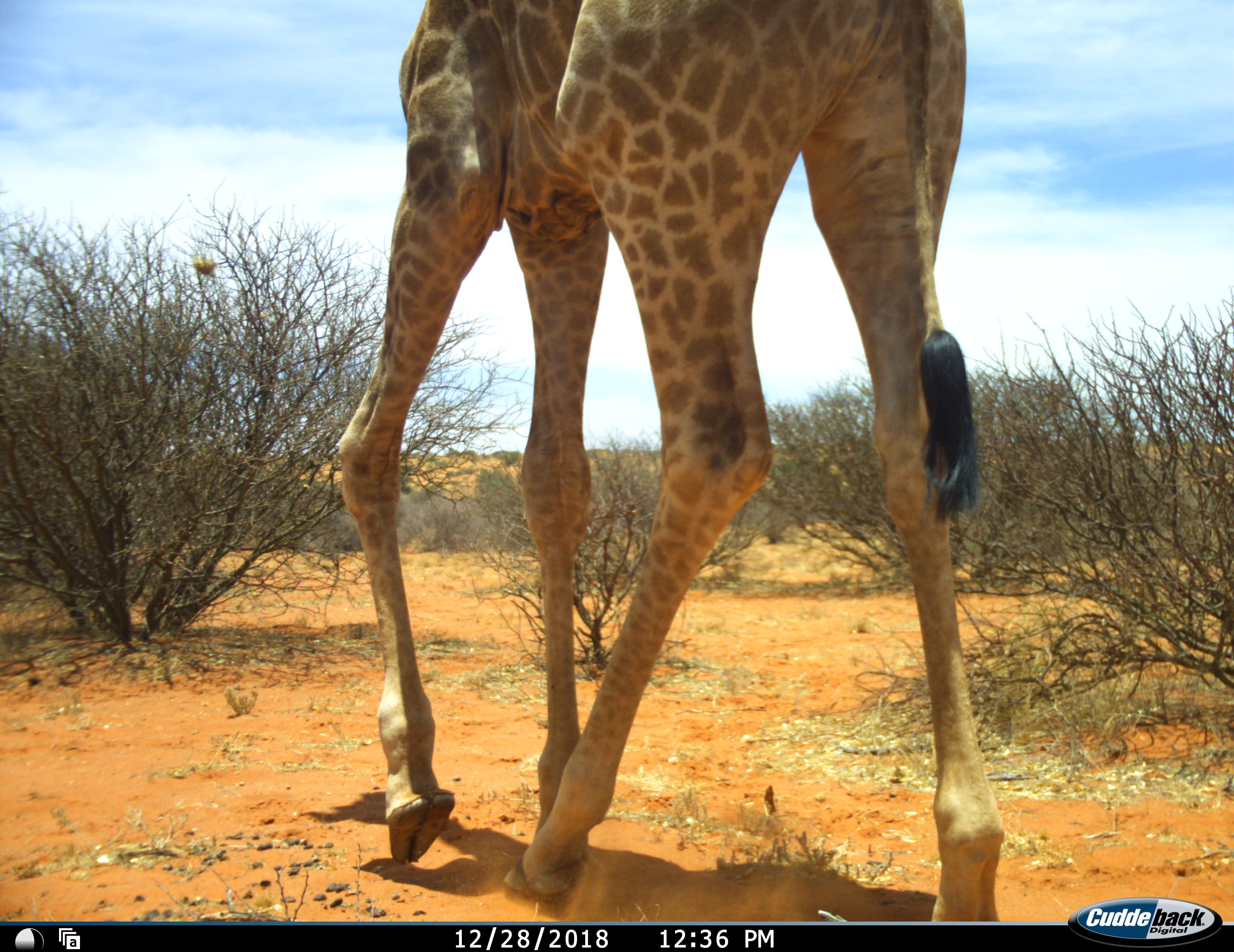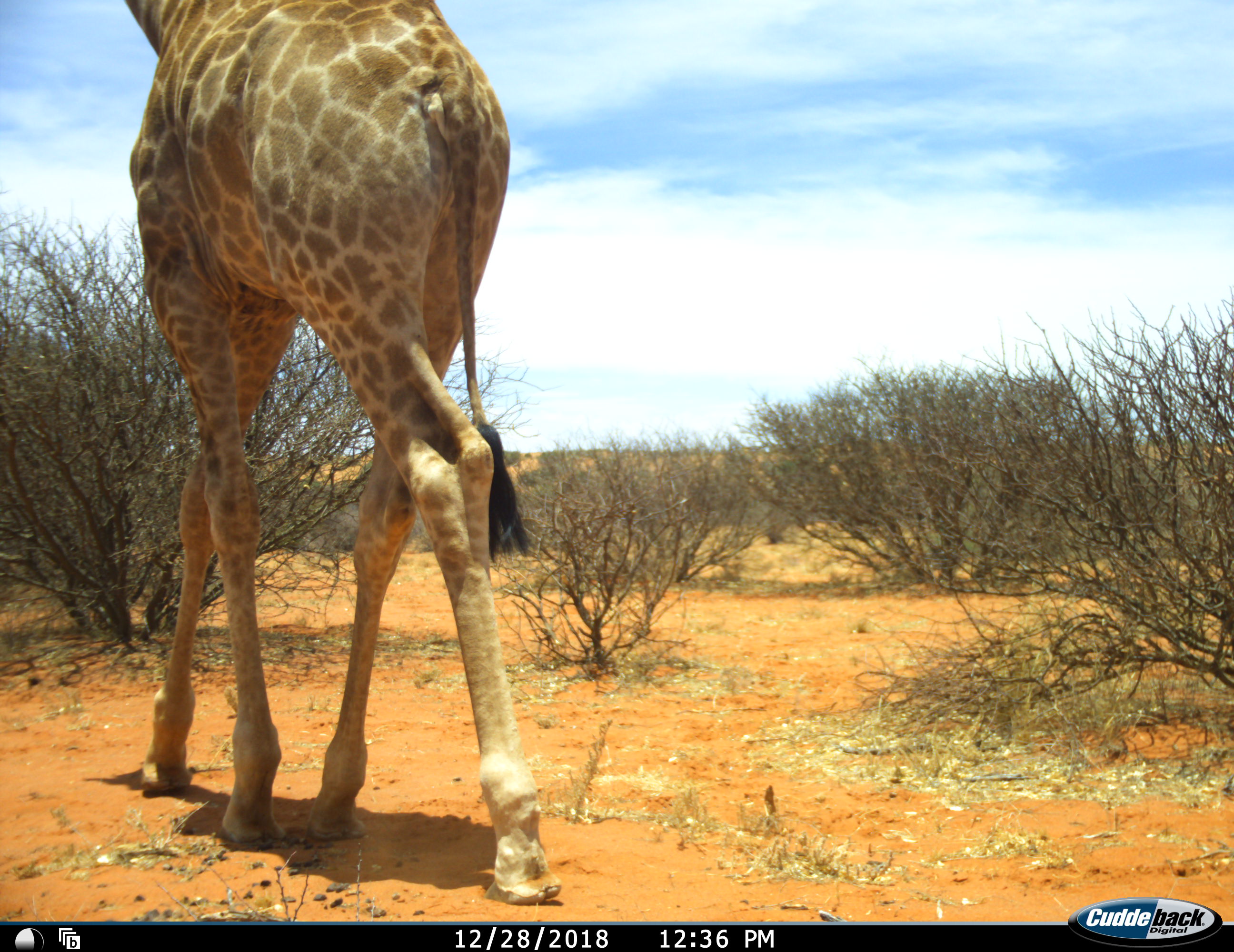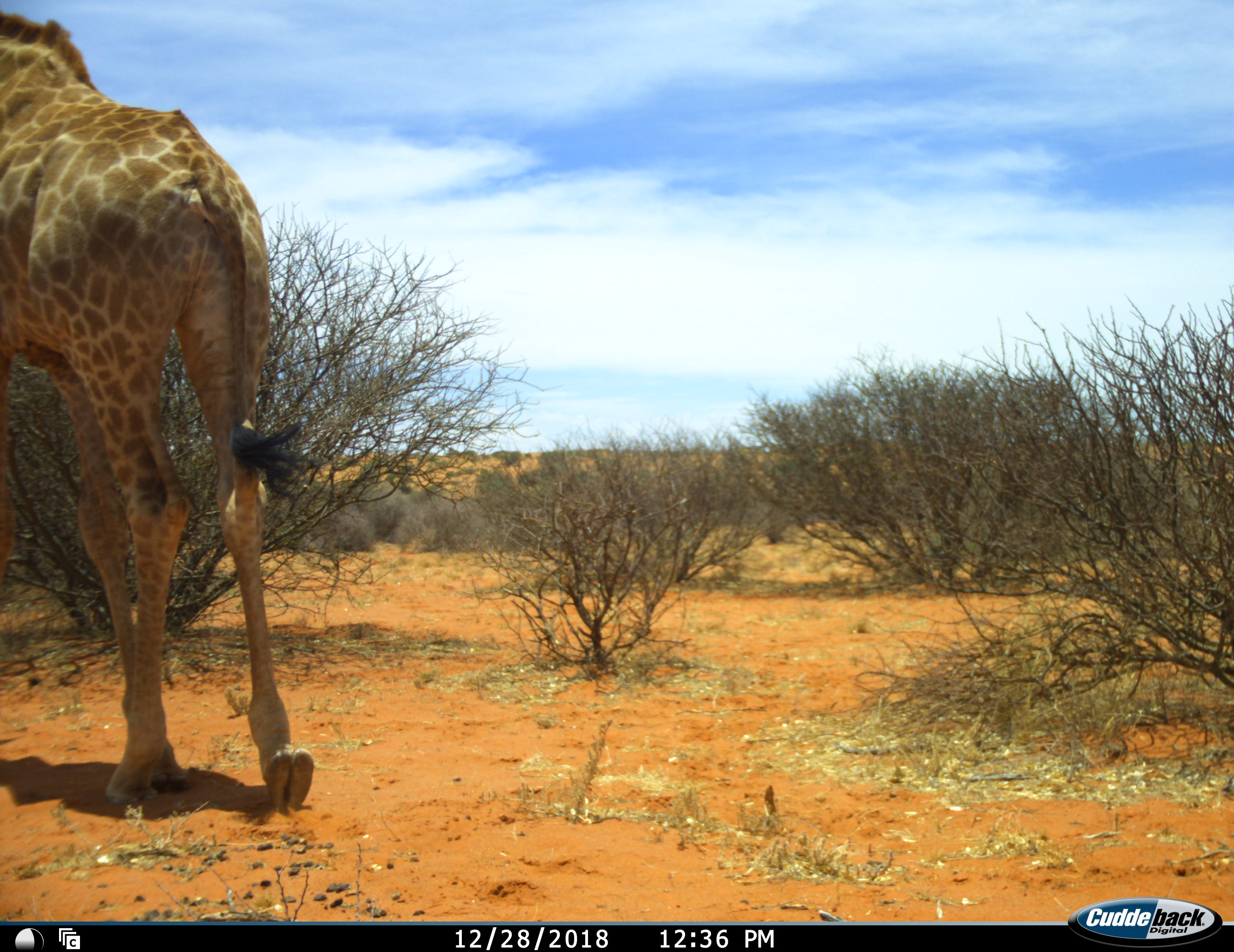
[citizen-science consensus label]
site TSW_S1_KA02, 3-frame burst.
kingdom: Animalia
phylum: Chordata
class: Mammalia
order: Artiodactyla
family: Giraffidae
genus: Giraffa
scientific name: Giraffa camelopardalis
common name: giraffe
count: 1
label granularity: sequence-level